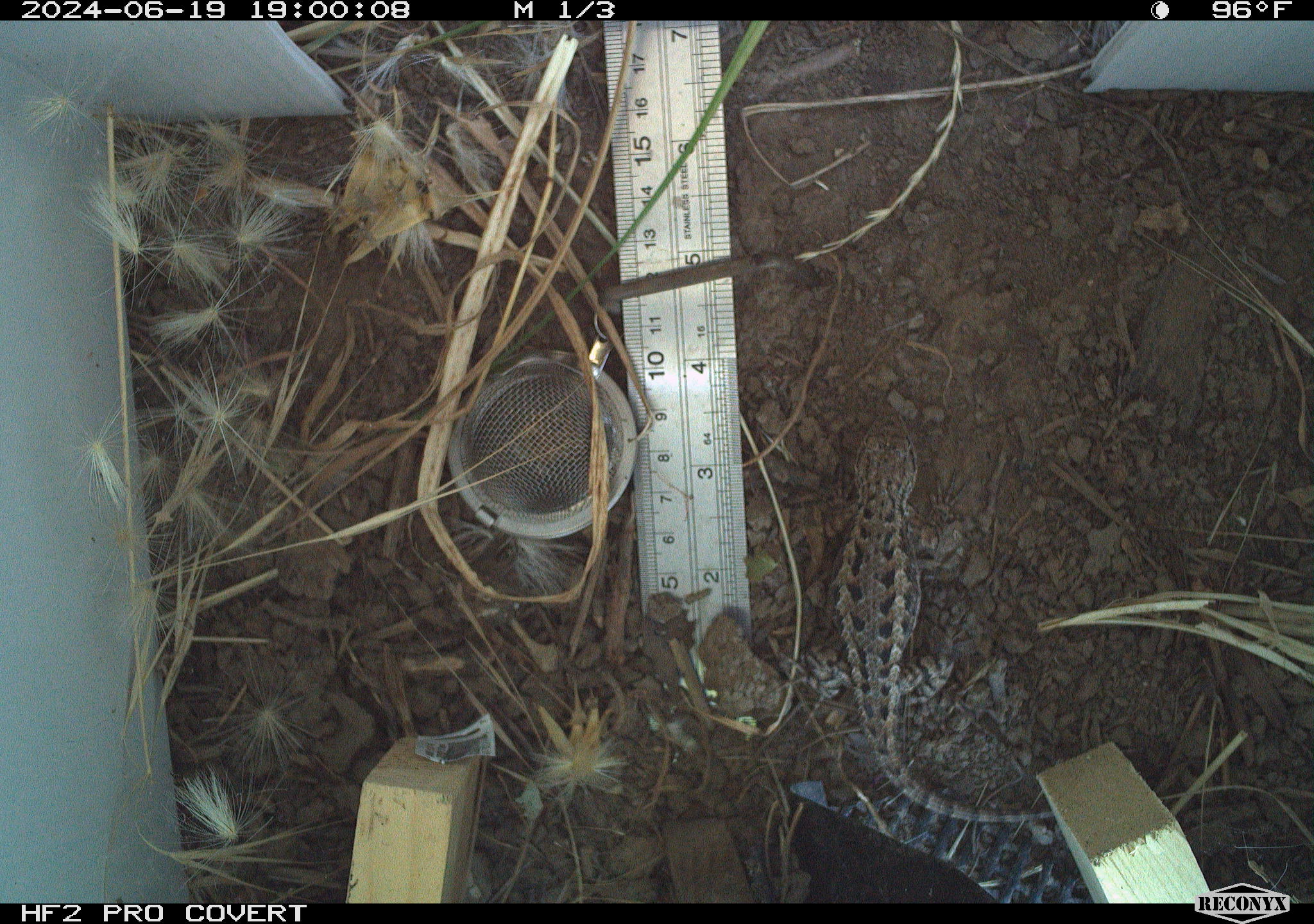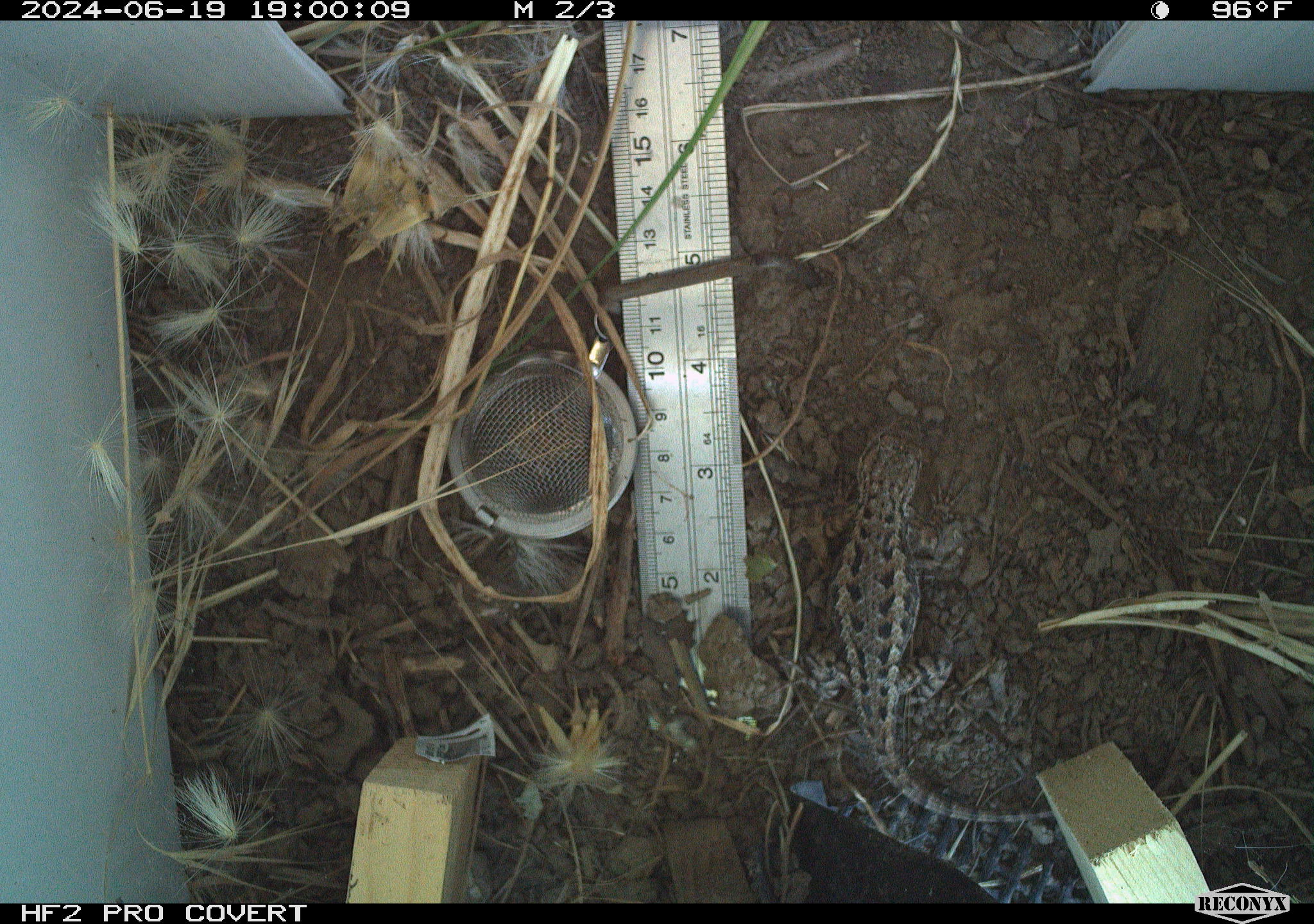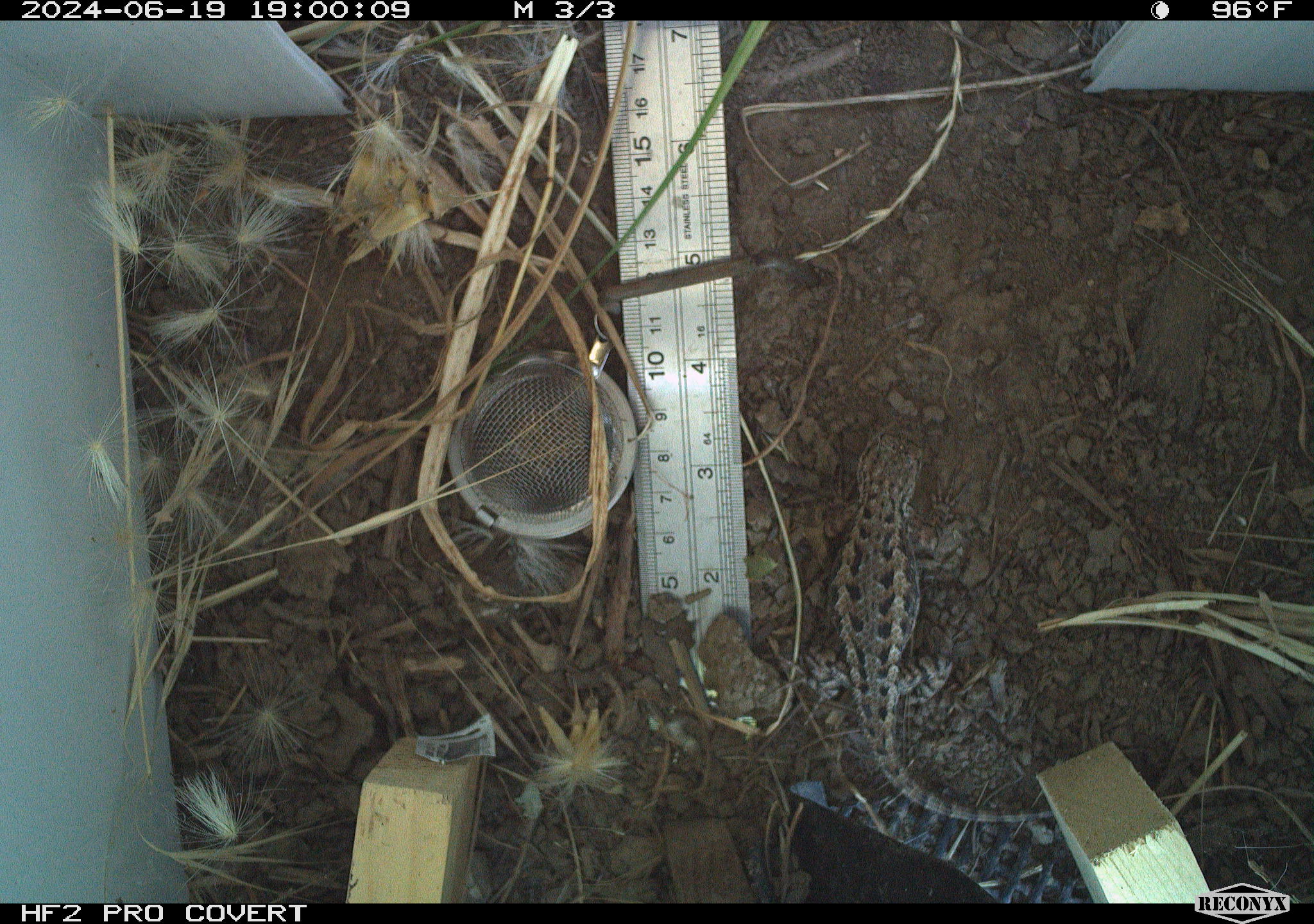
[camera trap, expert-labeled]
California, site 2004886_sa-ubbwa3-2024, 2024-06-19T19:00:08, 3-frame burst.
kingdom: Animalia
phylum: Chordata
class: Reptilia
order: Squamata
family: Phrynosomatidae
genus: Sceloporus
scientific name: Sceloporus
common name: spiny lizards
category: sceloporus species